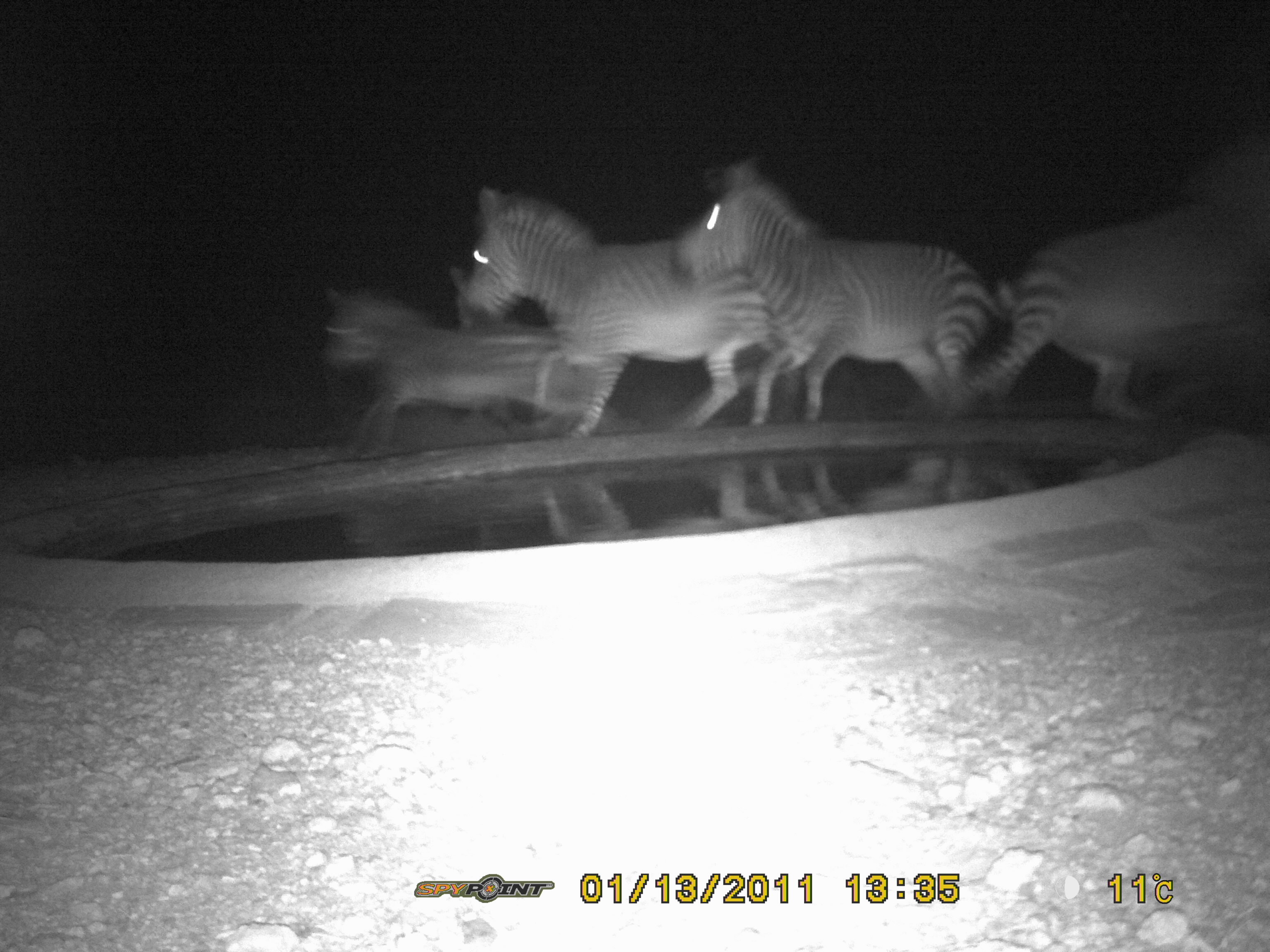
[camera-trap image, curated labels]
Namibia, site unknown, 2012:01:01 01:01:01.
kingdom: Animalia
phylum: Chordata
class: Mammalia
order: Perissodactyla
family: Equidae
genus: Equus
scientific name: Equus zebra hartmannae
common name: hartmann's mountain zebra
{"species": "Equus zebra hartmannae (hartmann's mountain zebra)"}